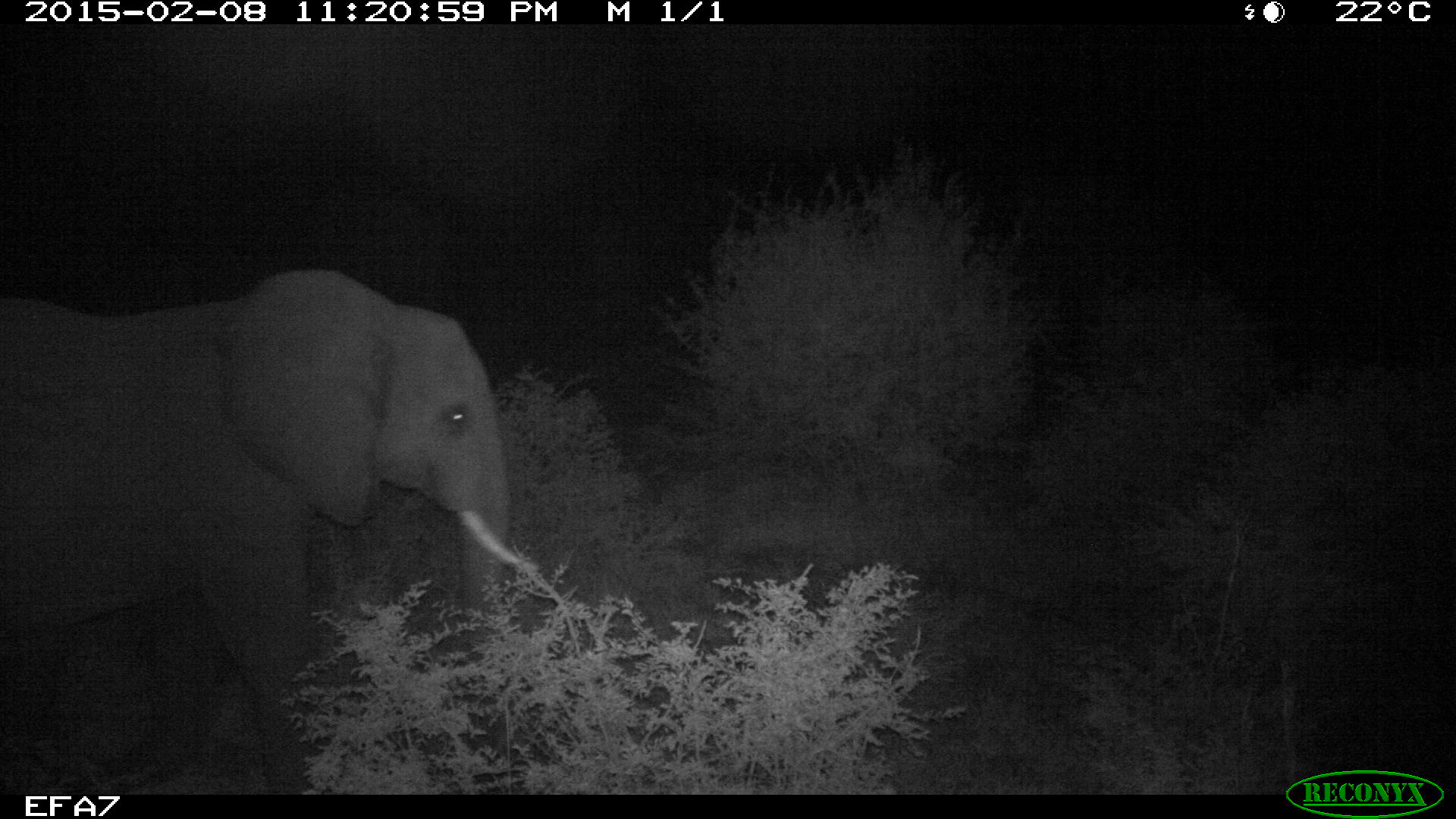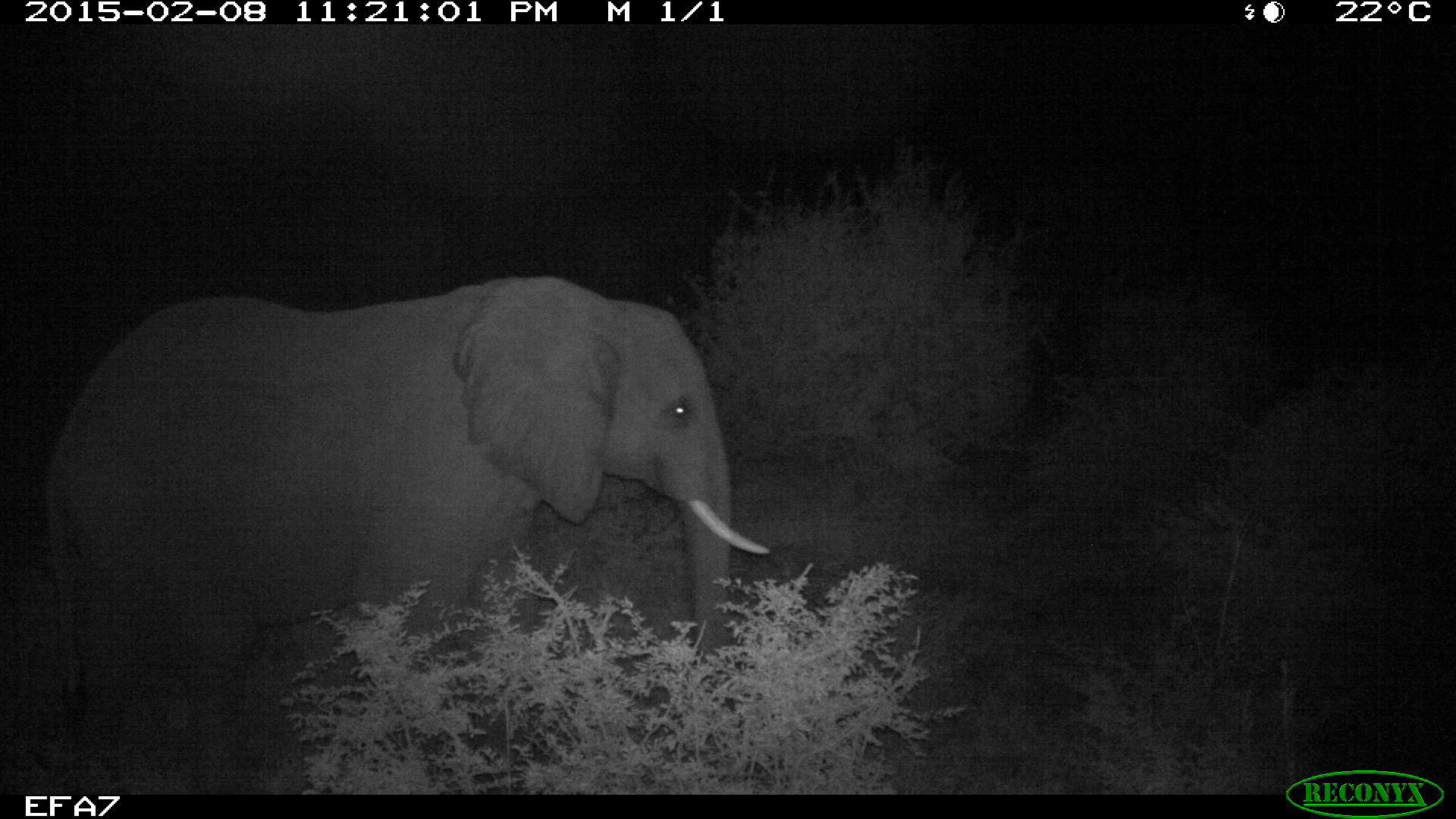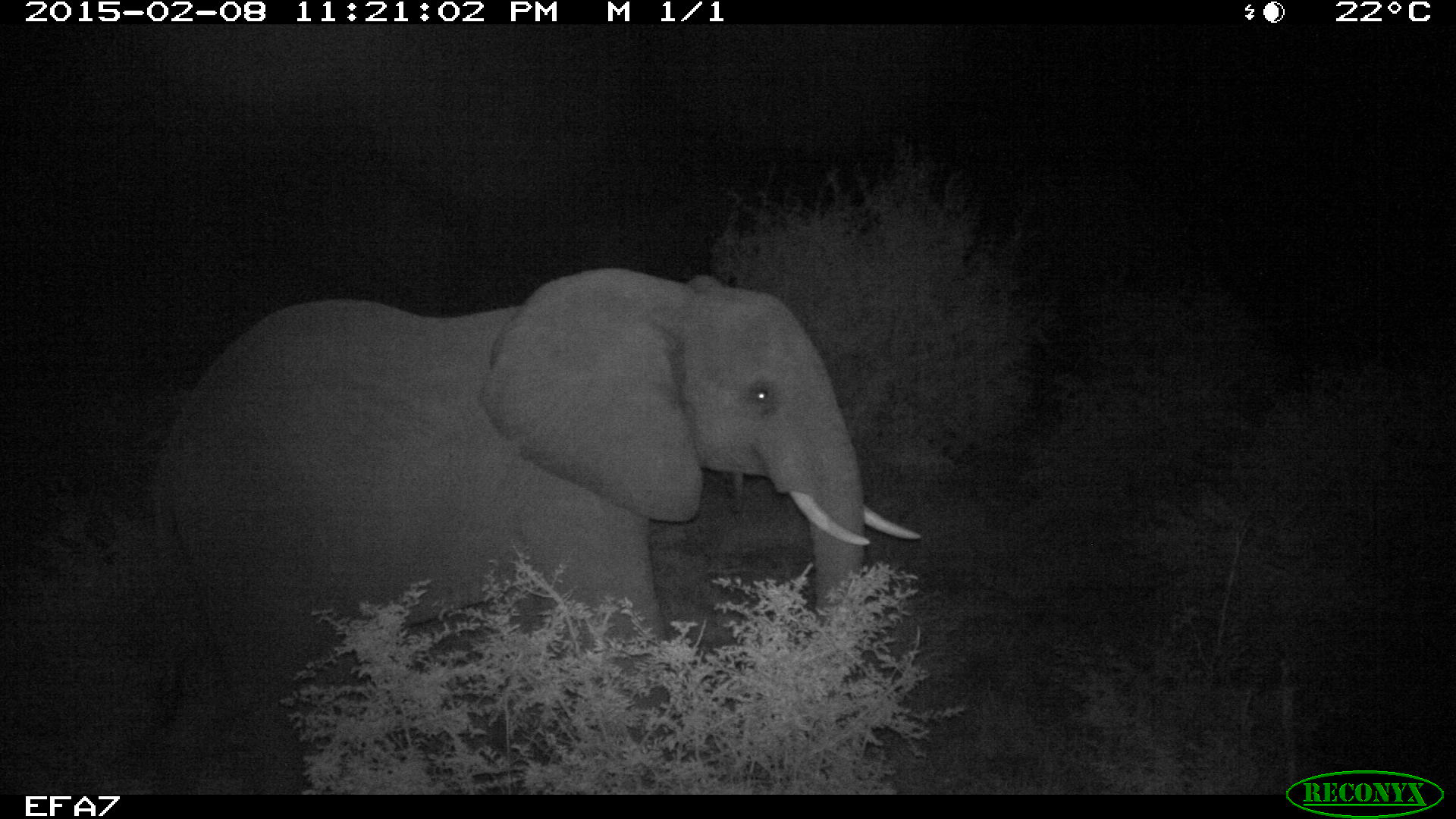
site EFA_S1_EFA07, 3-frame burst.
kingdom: Animalia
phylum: Chordata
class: Mammalia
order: Proboscidea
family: Elephantidae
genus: Loxodonta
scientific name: Loxodonta africana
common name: african bush elephant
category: elephant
Elephant (african bush elephant) (Loxodonta africana), count 1. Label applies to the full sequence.